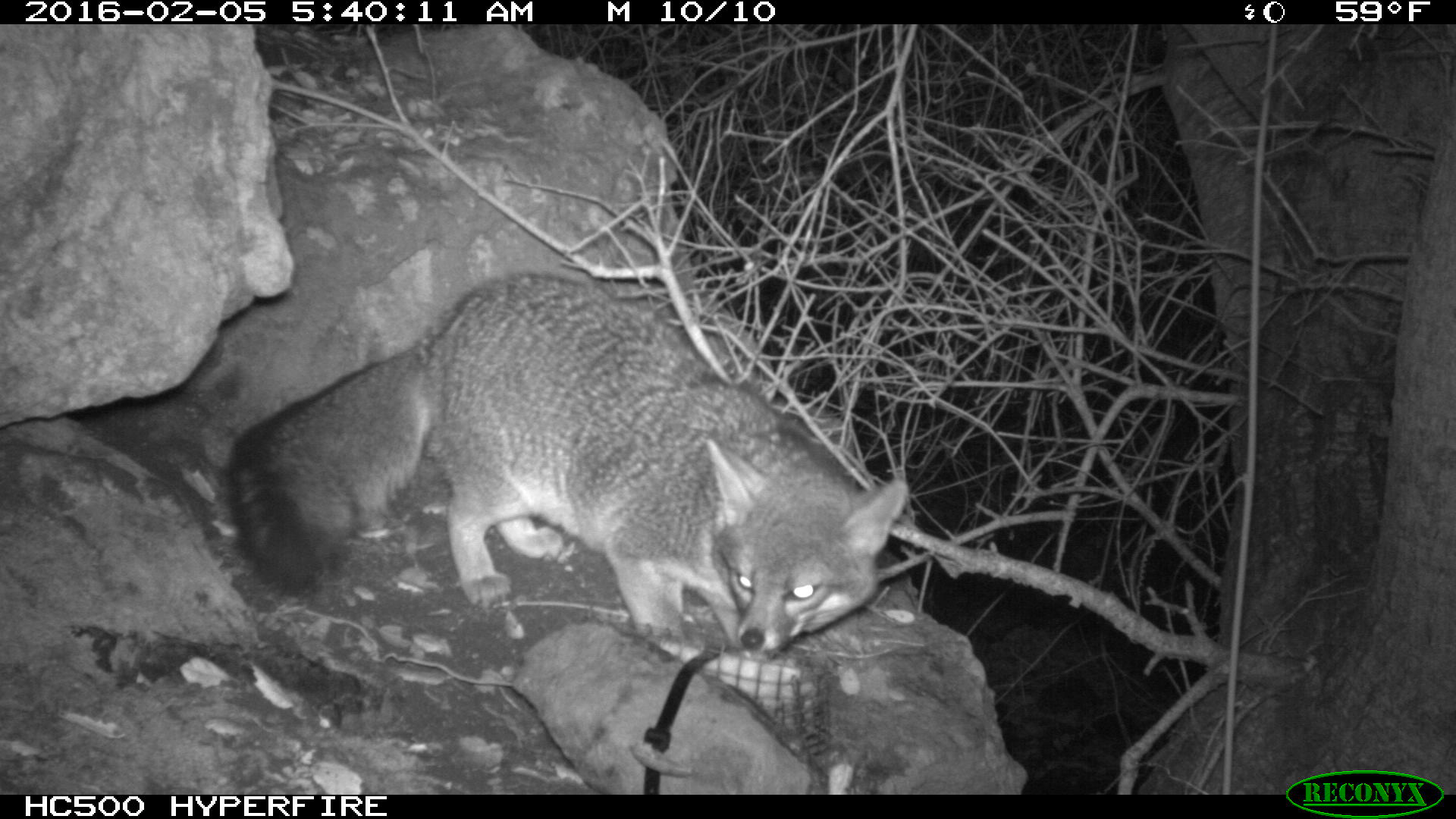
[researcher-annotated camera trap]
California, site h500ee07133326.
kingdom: Animalia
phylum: Chordata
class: Mammalia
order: Carnivora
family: Canidae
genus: Urocyon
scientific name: Urocyon littoralis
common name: island fox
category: fox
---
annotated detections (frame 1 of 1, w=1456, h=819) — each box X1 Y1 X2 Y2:
fox: 231 269 905 659